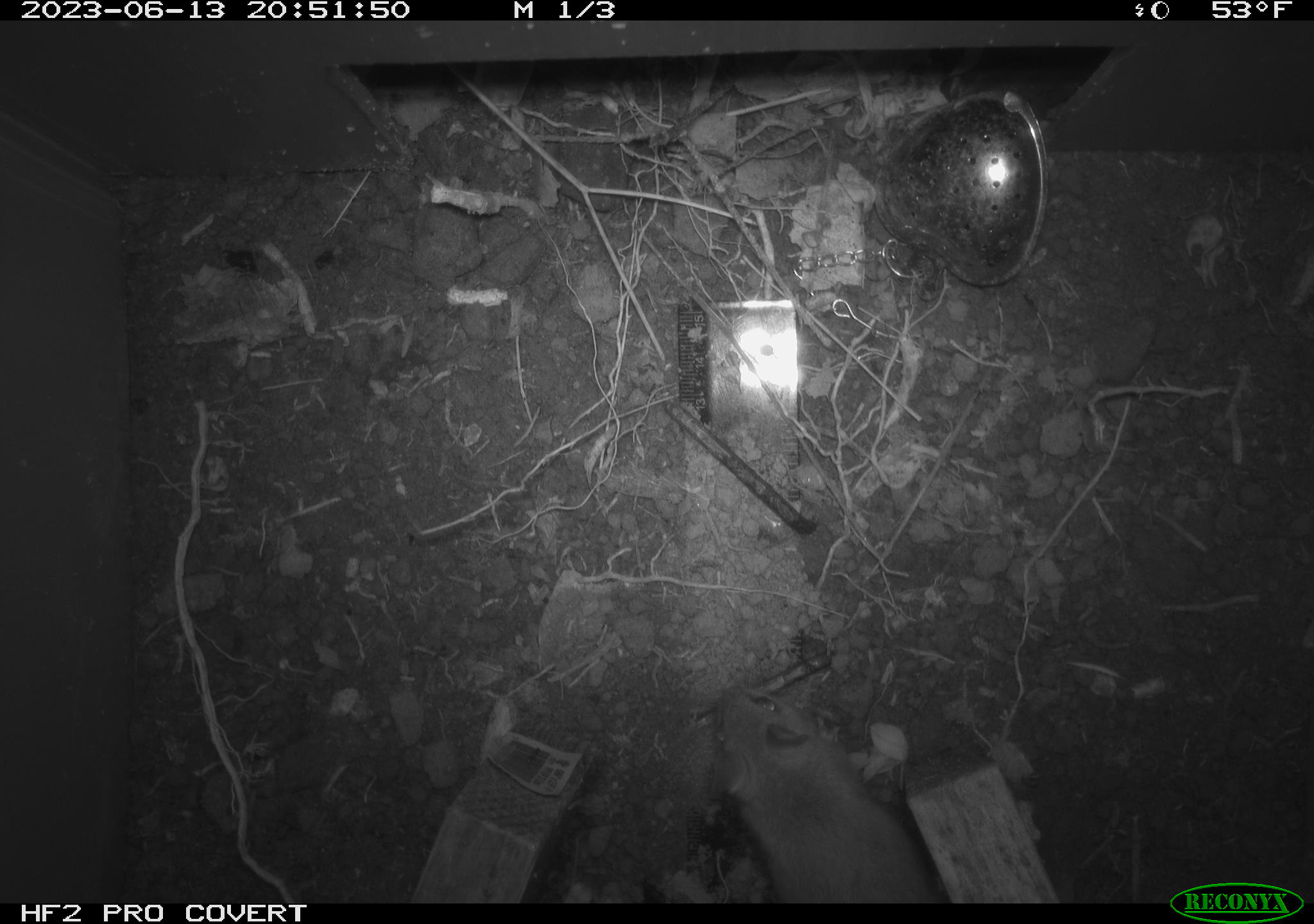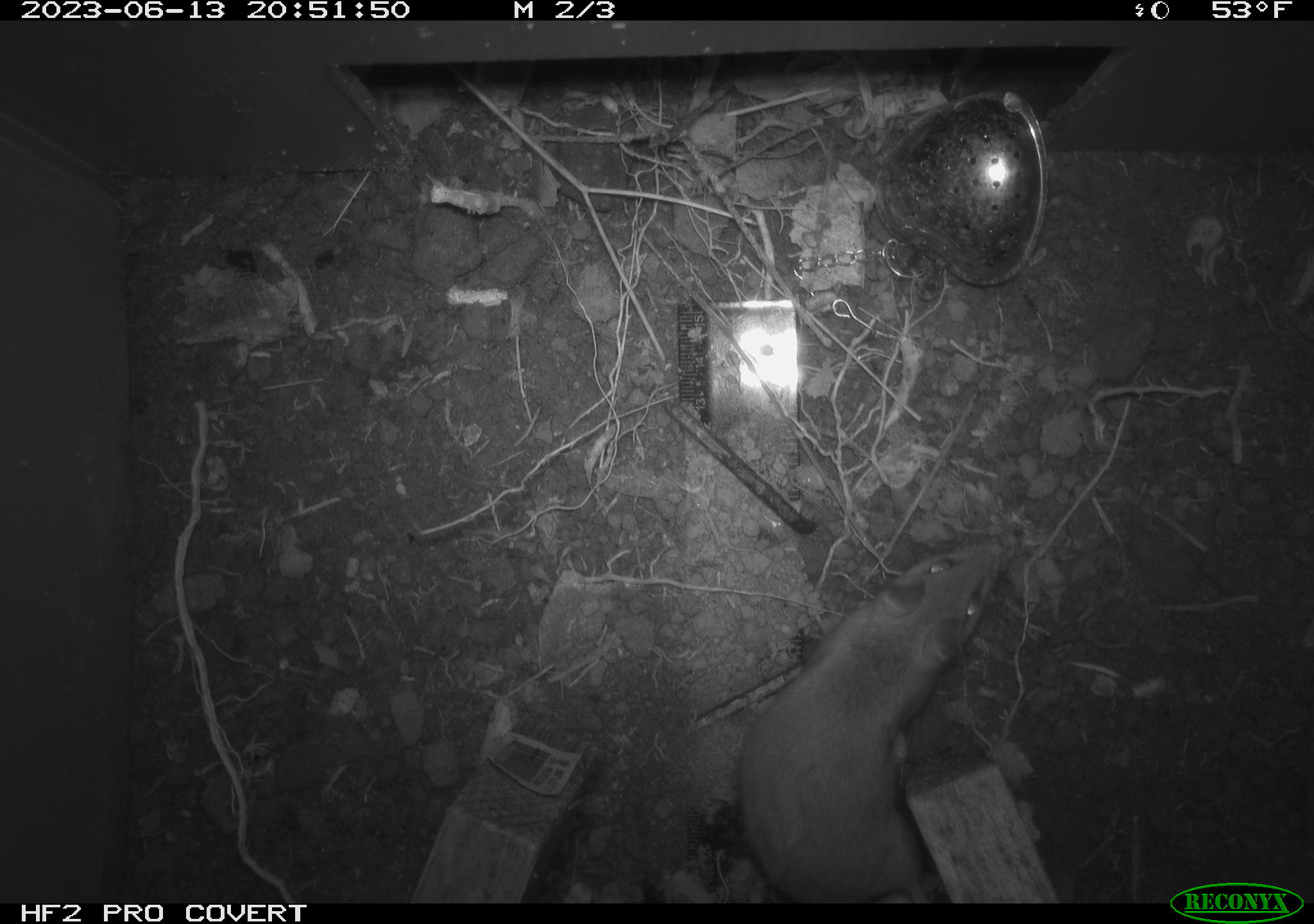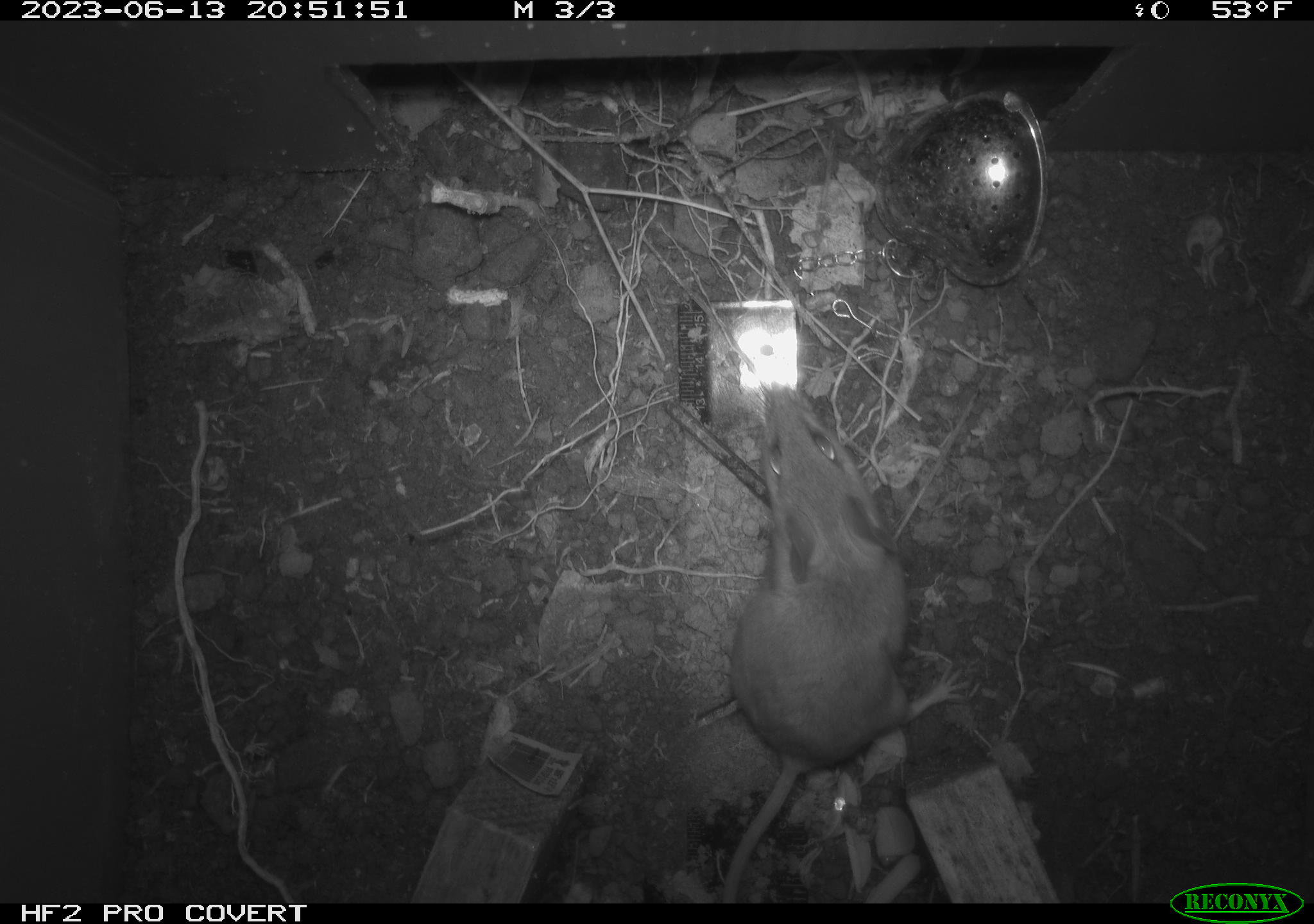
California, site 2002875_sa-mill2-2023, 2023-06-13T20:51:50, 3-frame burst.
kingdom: Animalia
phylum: Chordata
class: Mammalia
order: Rodentia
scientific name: Rodentia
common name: mouse species